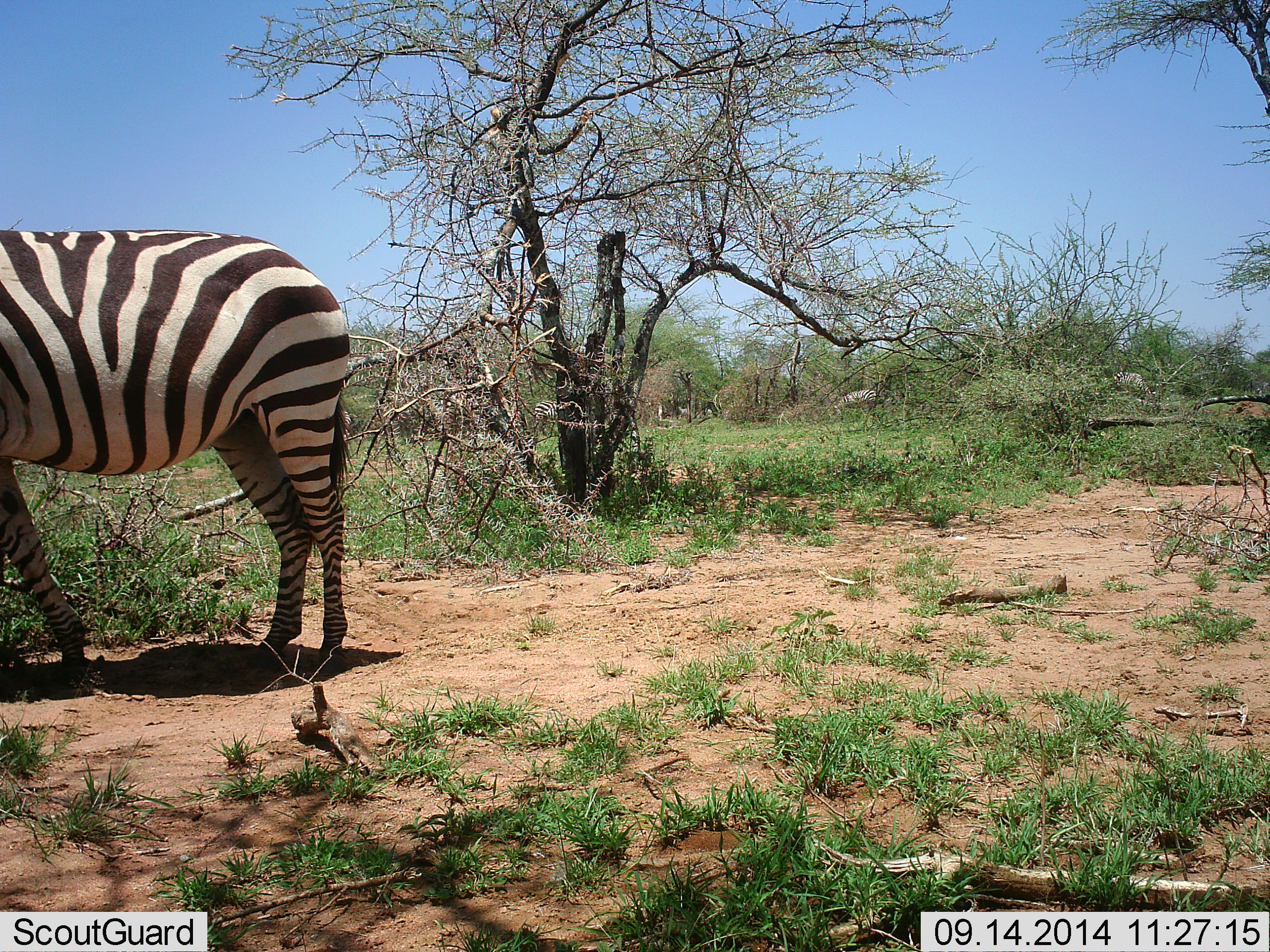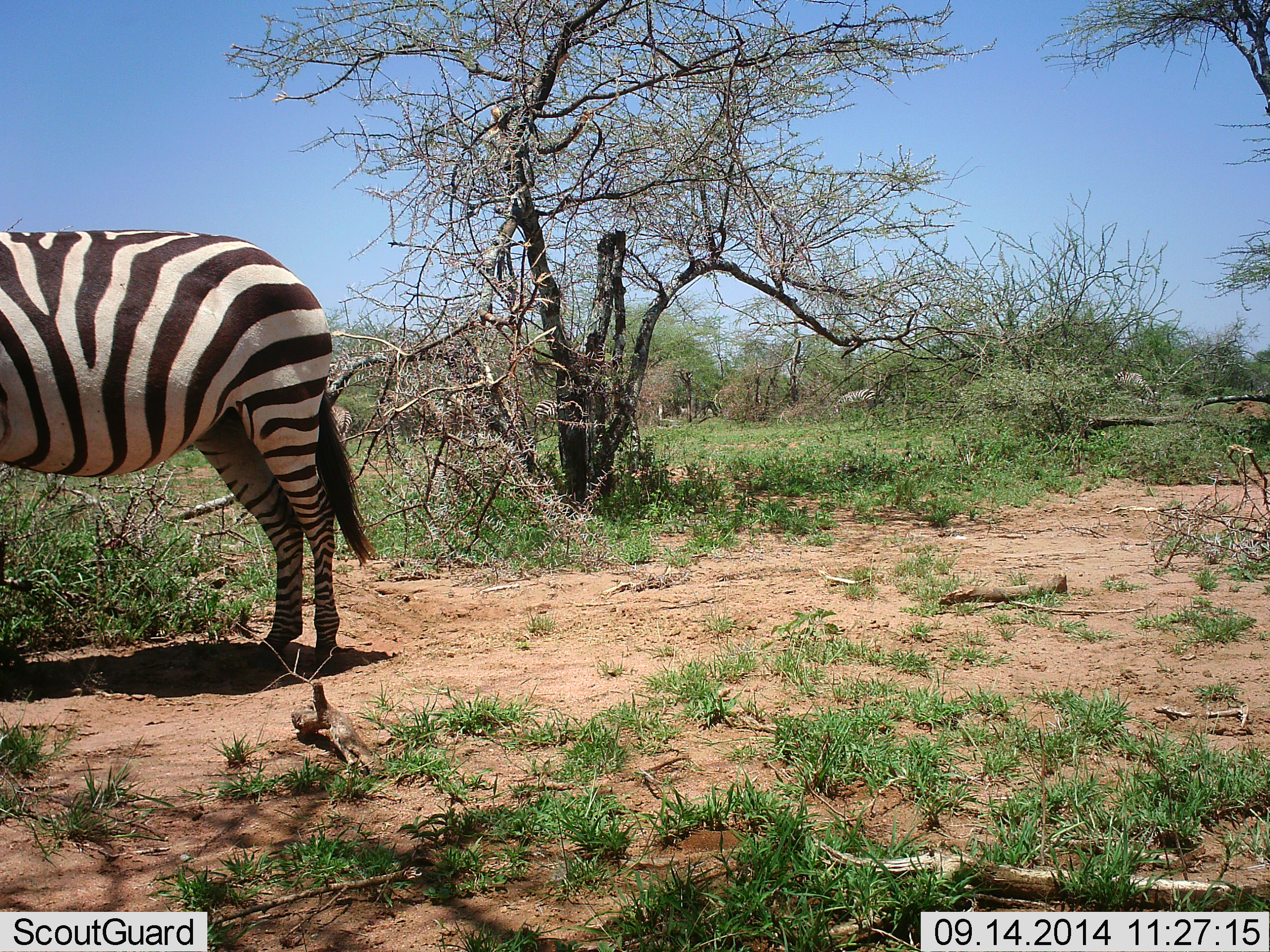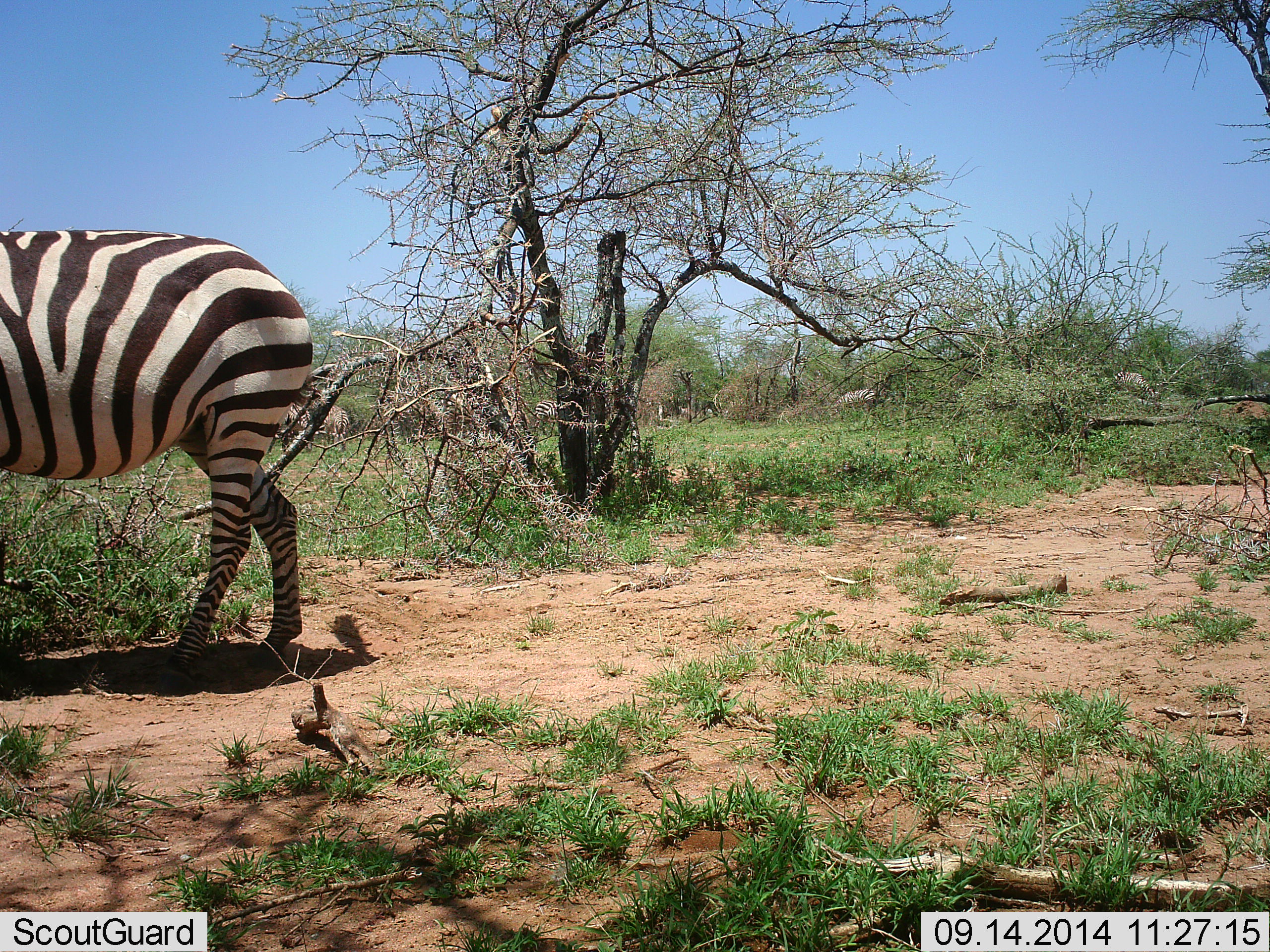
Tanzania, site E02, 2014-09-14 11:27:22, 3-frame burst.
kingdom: Animalia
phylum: Chordata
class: Mammalia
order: Perissodactyla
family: Equidae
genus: Equus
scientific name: Equus quagga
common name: plains zebra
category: zebra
Zebra (plains zebra) (Equus quagga), count 1. Behavior (volunteer vote fractions): standing 50%, resting 0%, moving 50%, interacting 0%. Young present (vote fraction): 0%. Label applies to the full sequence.